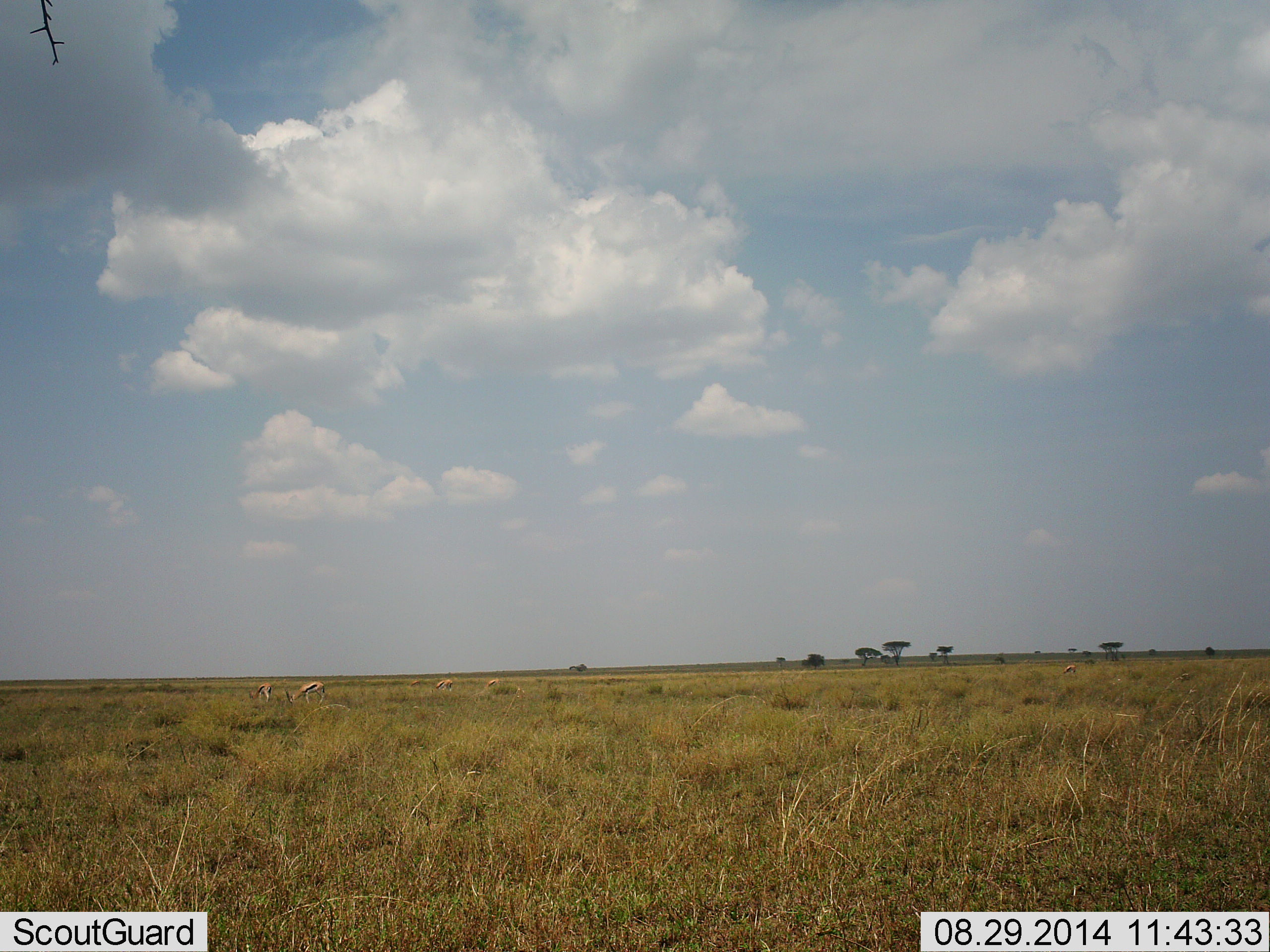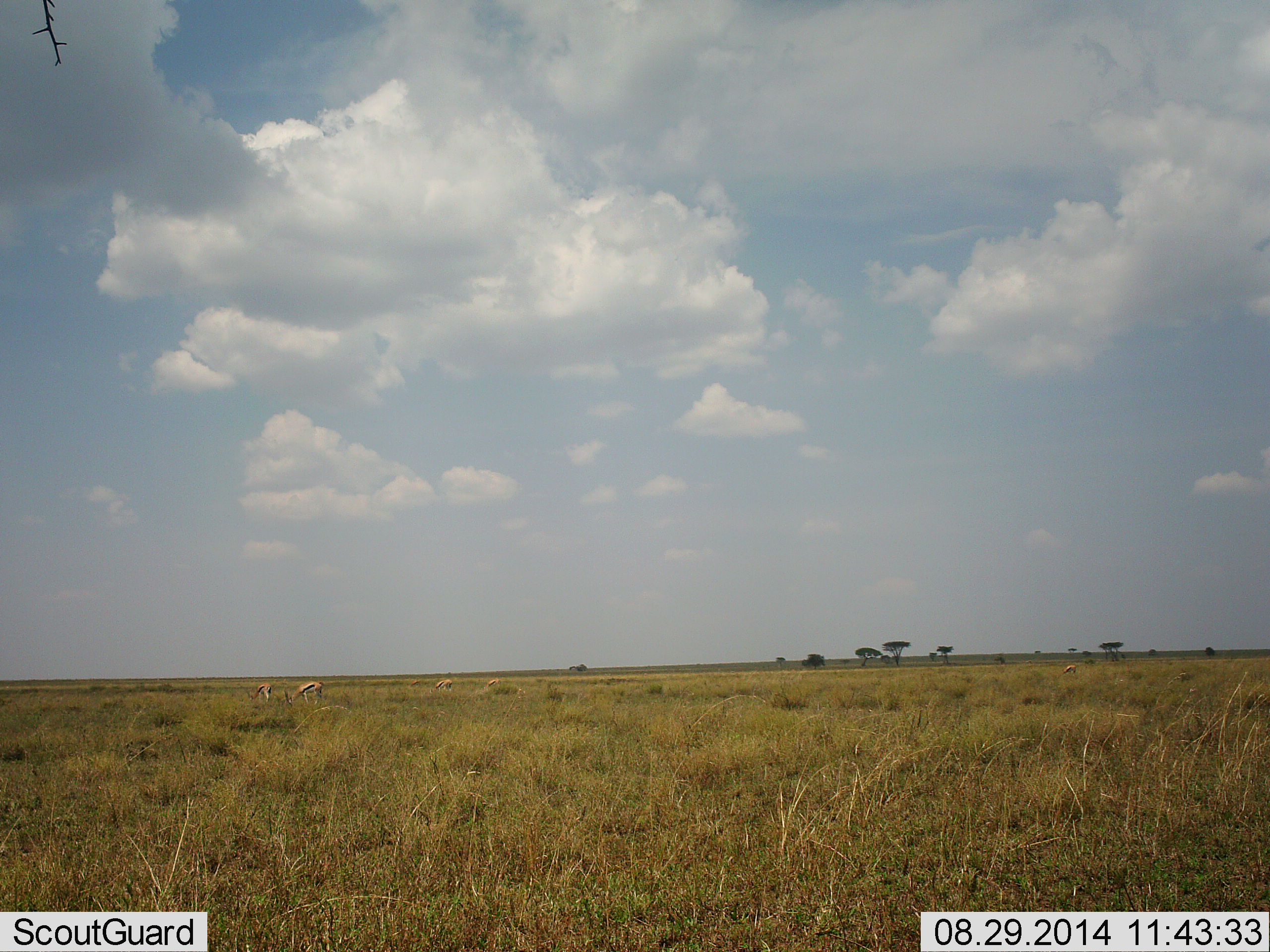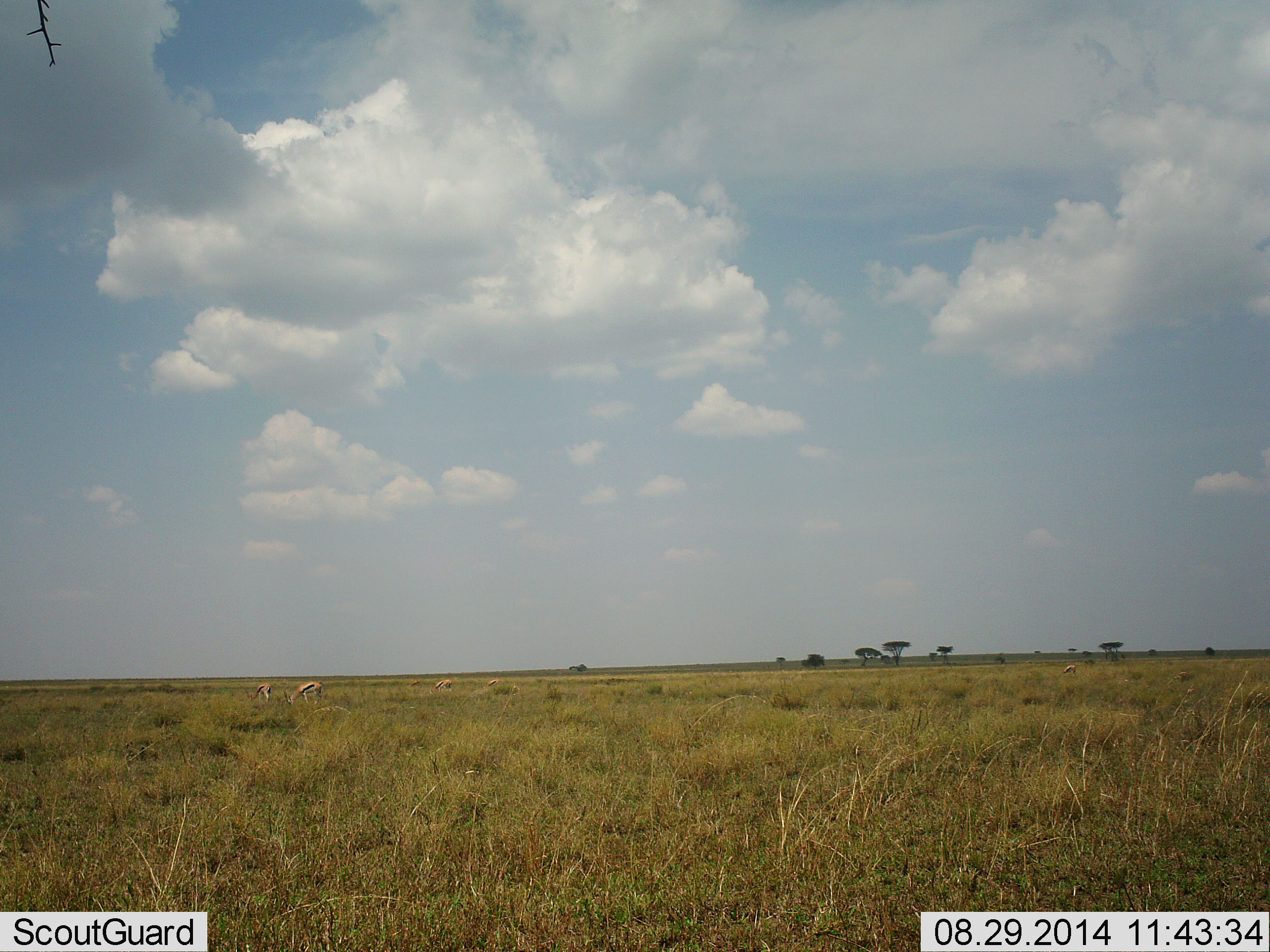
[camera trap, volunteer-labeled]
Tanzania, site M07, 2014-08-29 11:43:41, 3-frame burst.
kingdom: Animalia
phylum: Chordata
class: Mammalia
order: Artiodactyla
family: Bovidae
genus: Eudorcas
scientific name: Eudorcas thomsonii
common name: thomson's gazelle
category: gazellethomsons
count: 5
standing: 20%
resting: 0%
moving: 10%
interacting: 0%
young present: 0%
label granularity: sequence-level